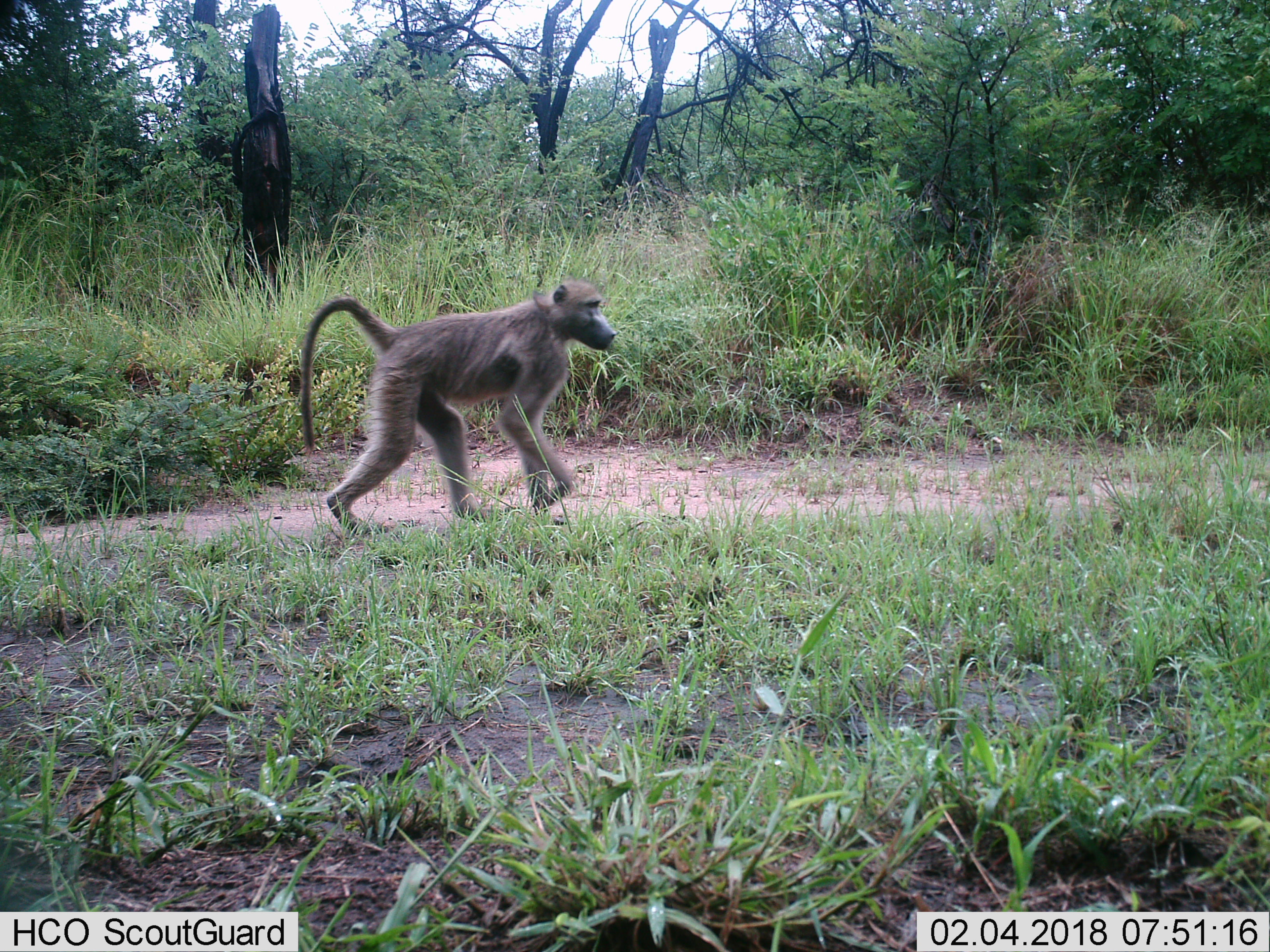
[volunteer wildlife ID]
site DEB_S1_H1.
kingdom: Animalia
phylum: Chordata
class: Mammalia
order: Primates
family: Cercopithecidae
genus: Papio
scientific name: Papio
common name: baboon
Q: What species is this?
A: Baboon (Papio).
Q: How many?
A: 1.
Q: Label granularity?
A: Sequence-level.